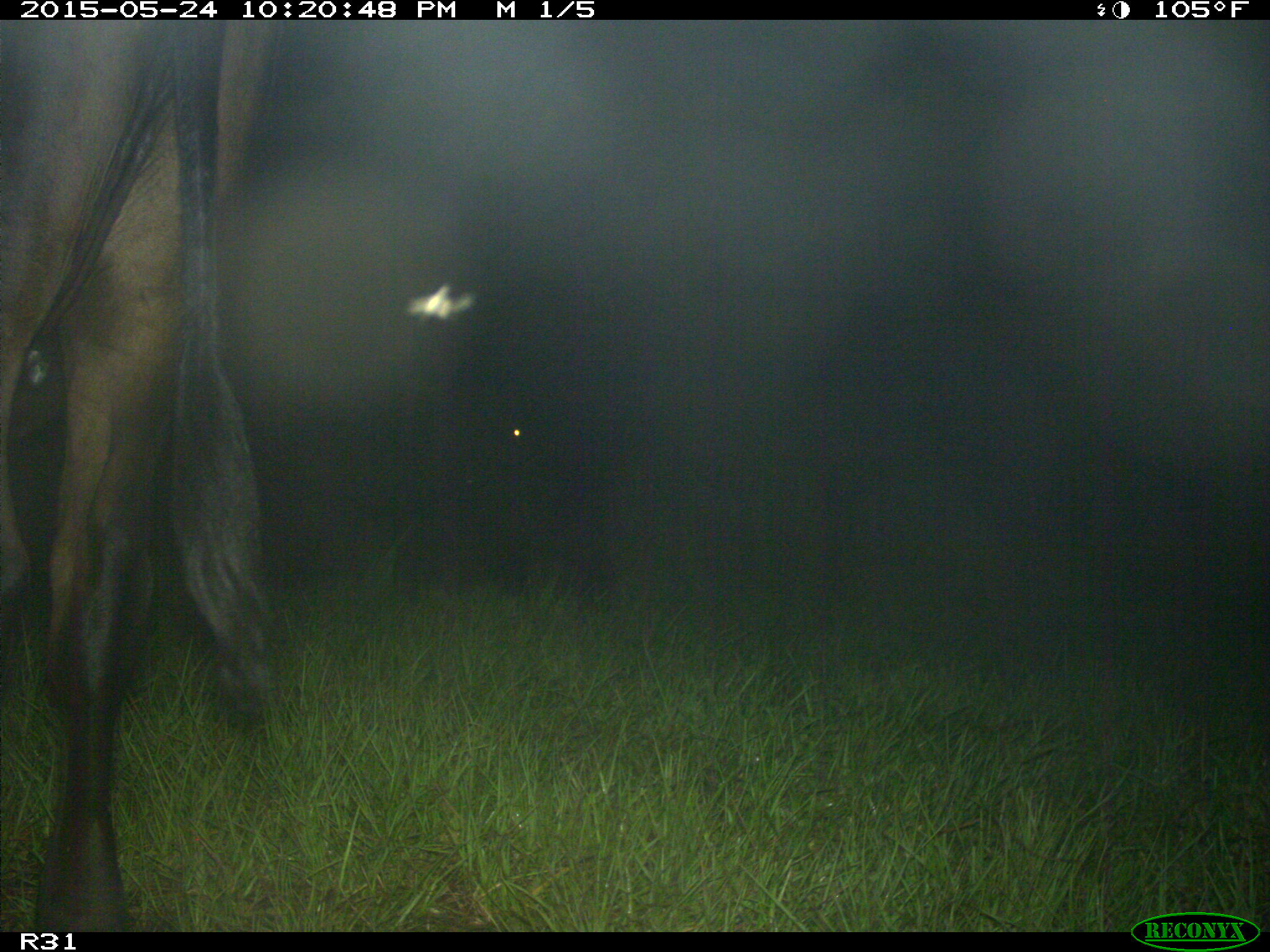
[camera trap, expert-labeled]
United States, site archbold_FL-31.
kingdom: Animalia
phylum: Chordata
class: Mammalia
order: Artiodactyla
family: Bovidae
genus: Bos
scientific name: Bos taurus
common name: domestic cow